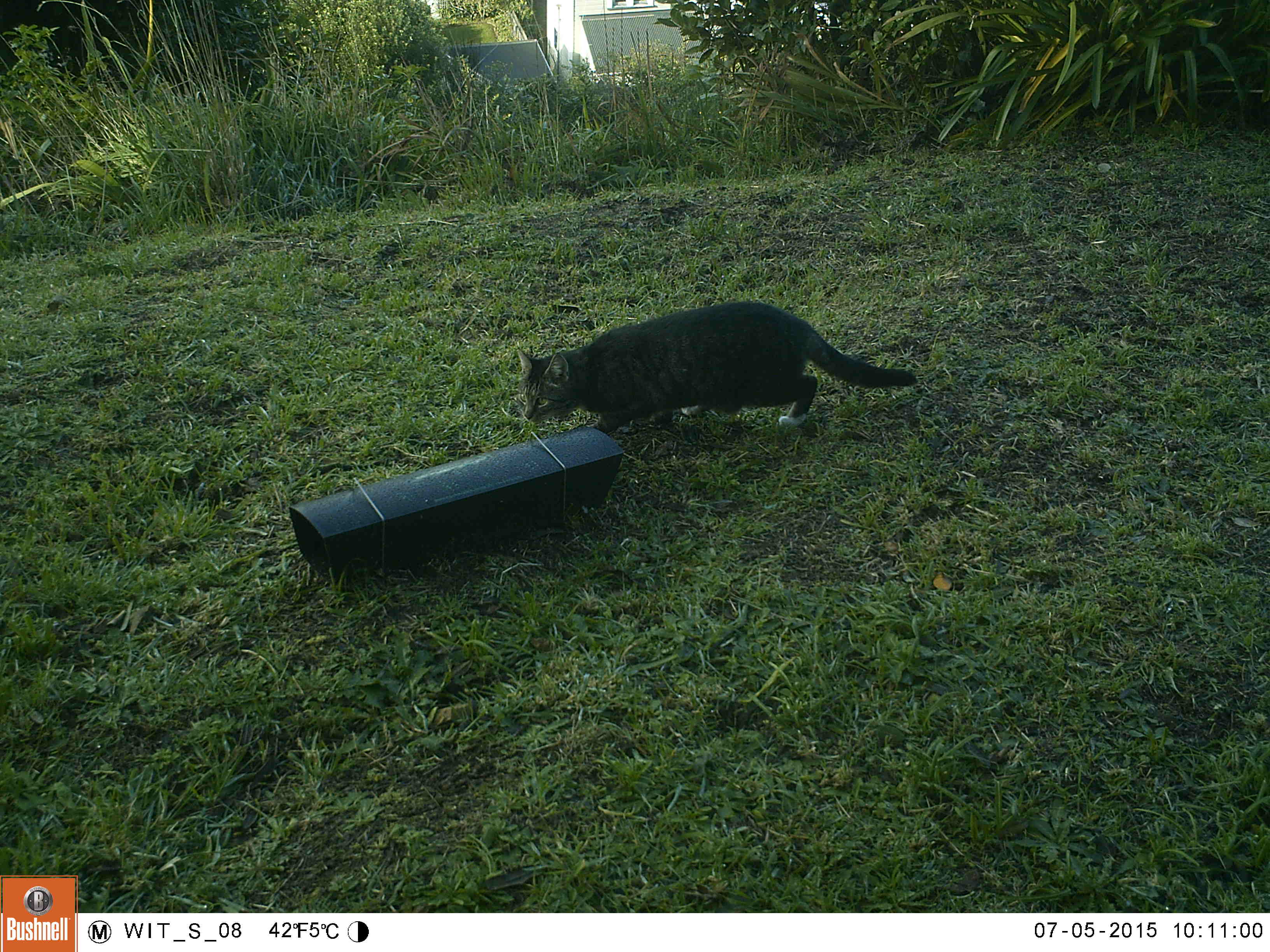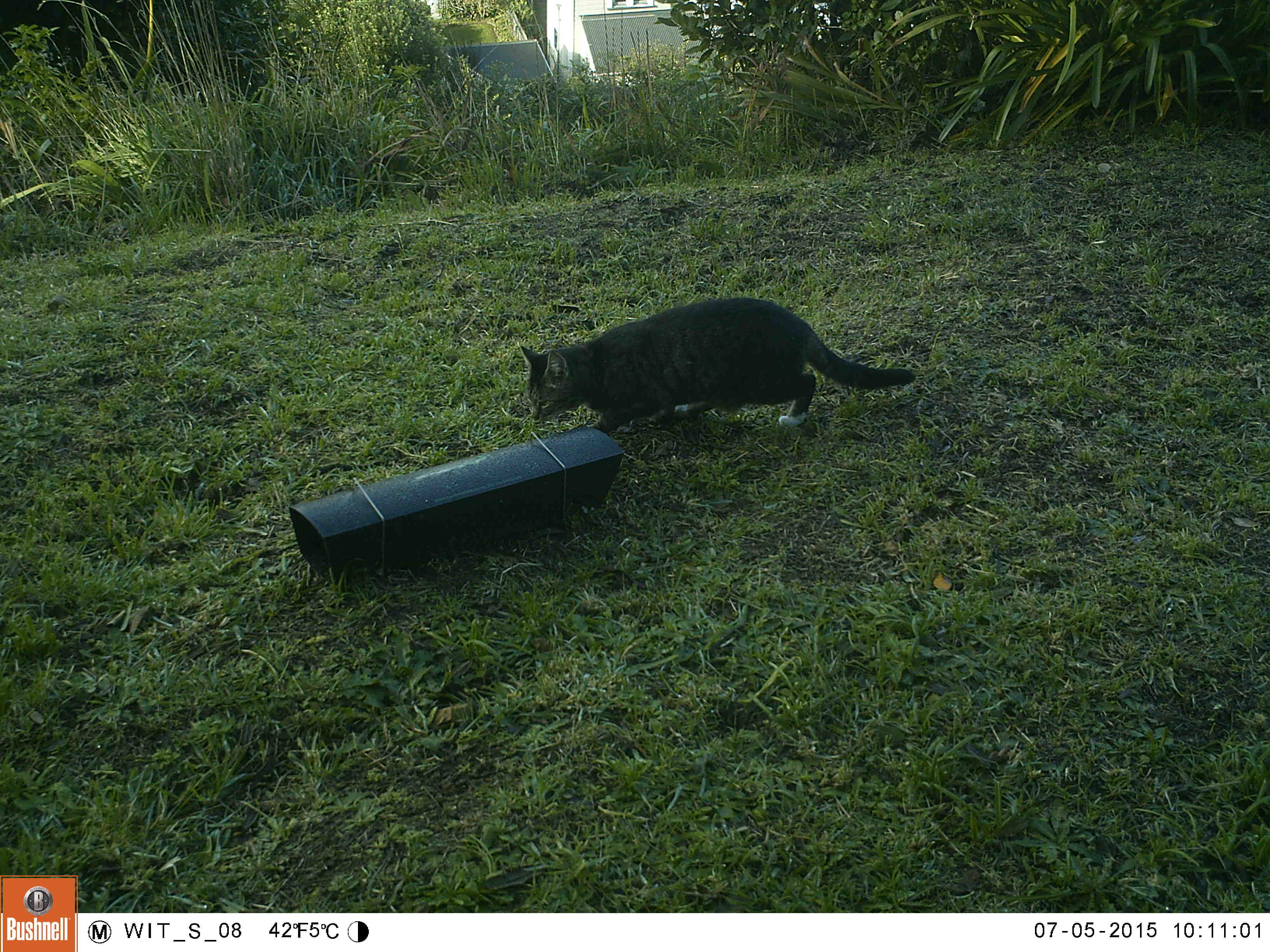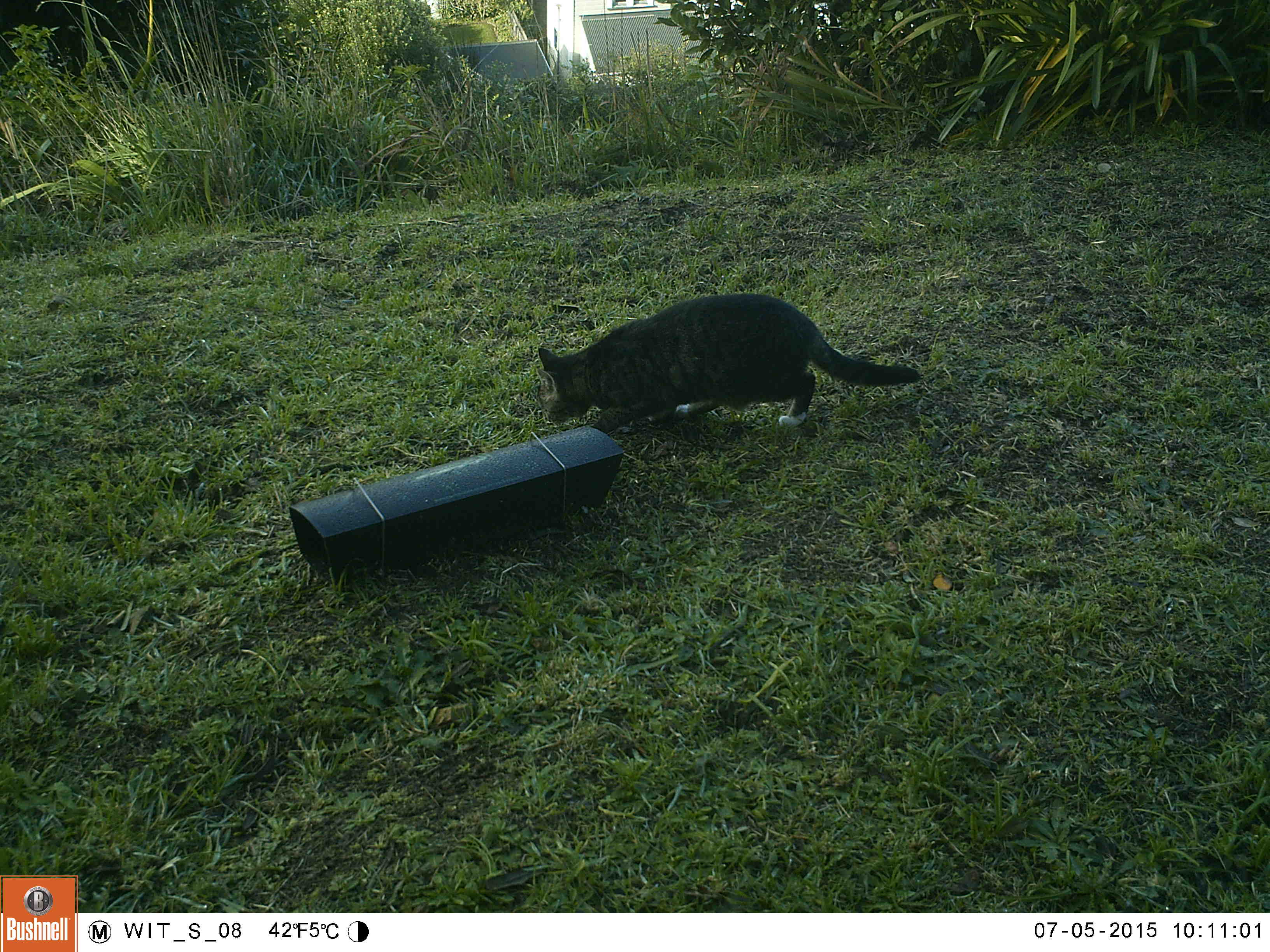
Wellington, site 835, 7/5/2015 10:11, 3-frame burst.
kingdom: Animalia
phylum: Chordata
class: Mammalia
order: Carnivora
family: Felidae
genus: Felis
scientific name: Felis catus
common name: cat